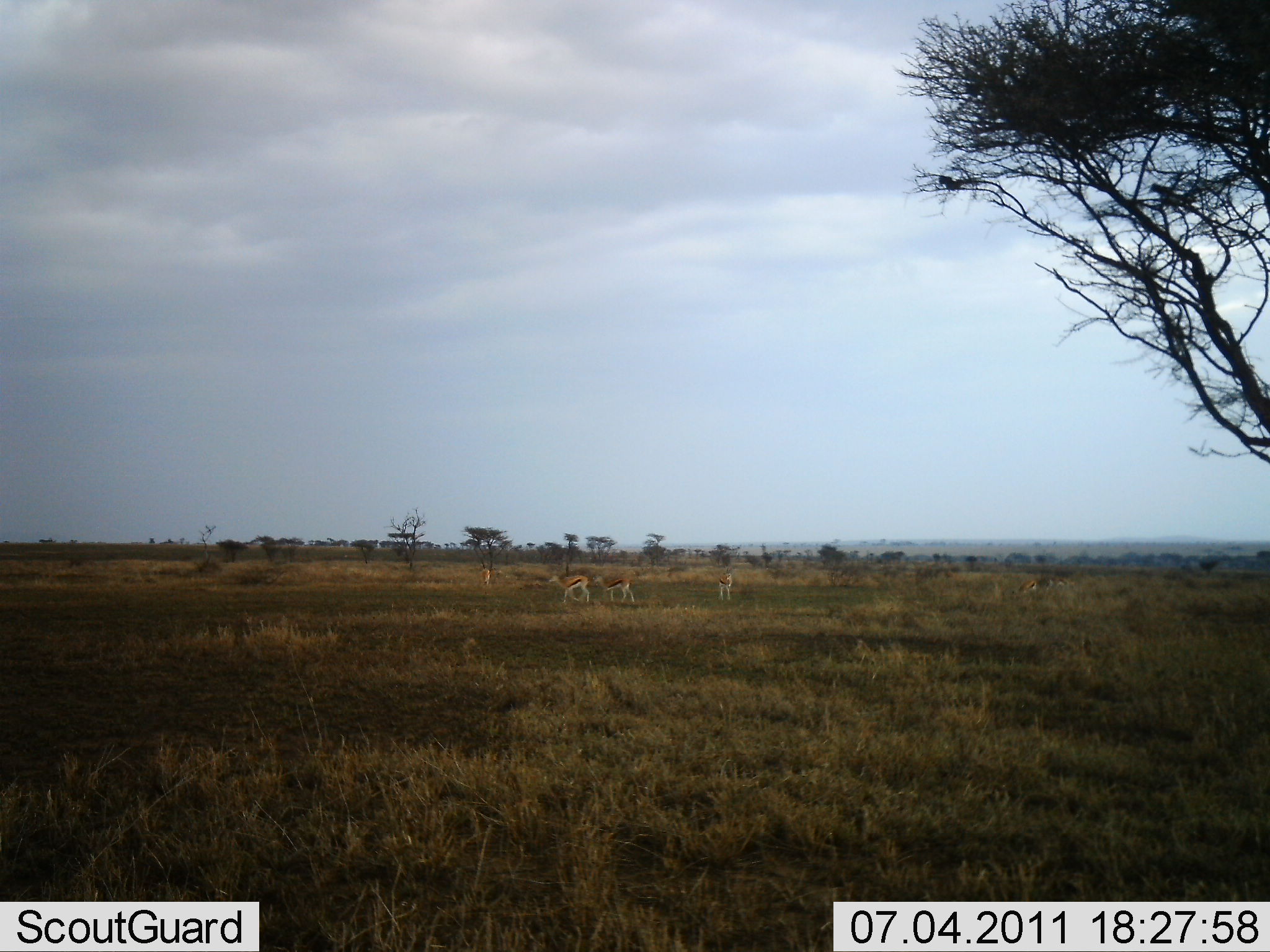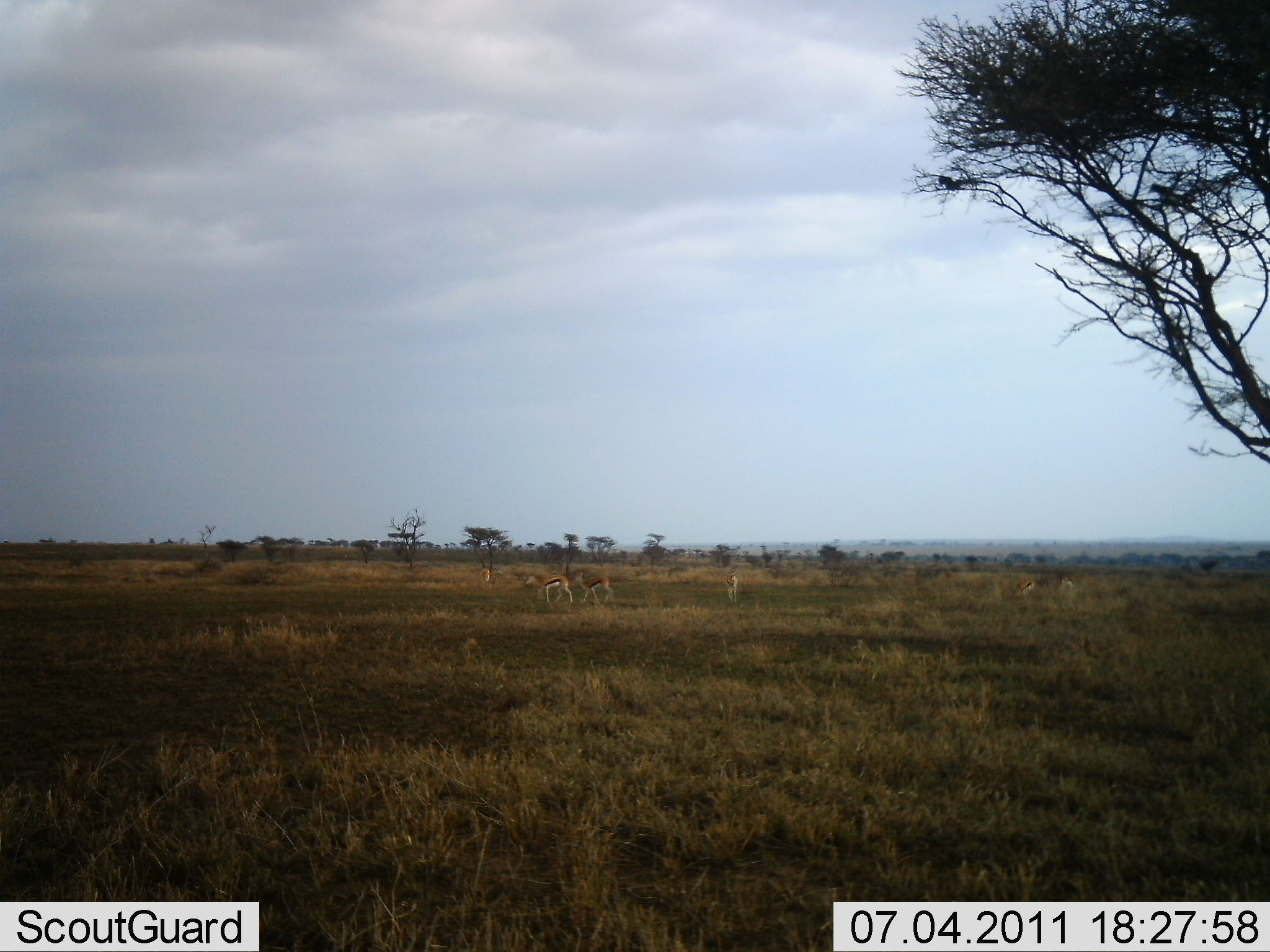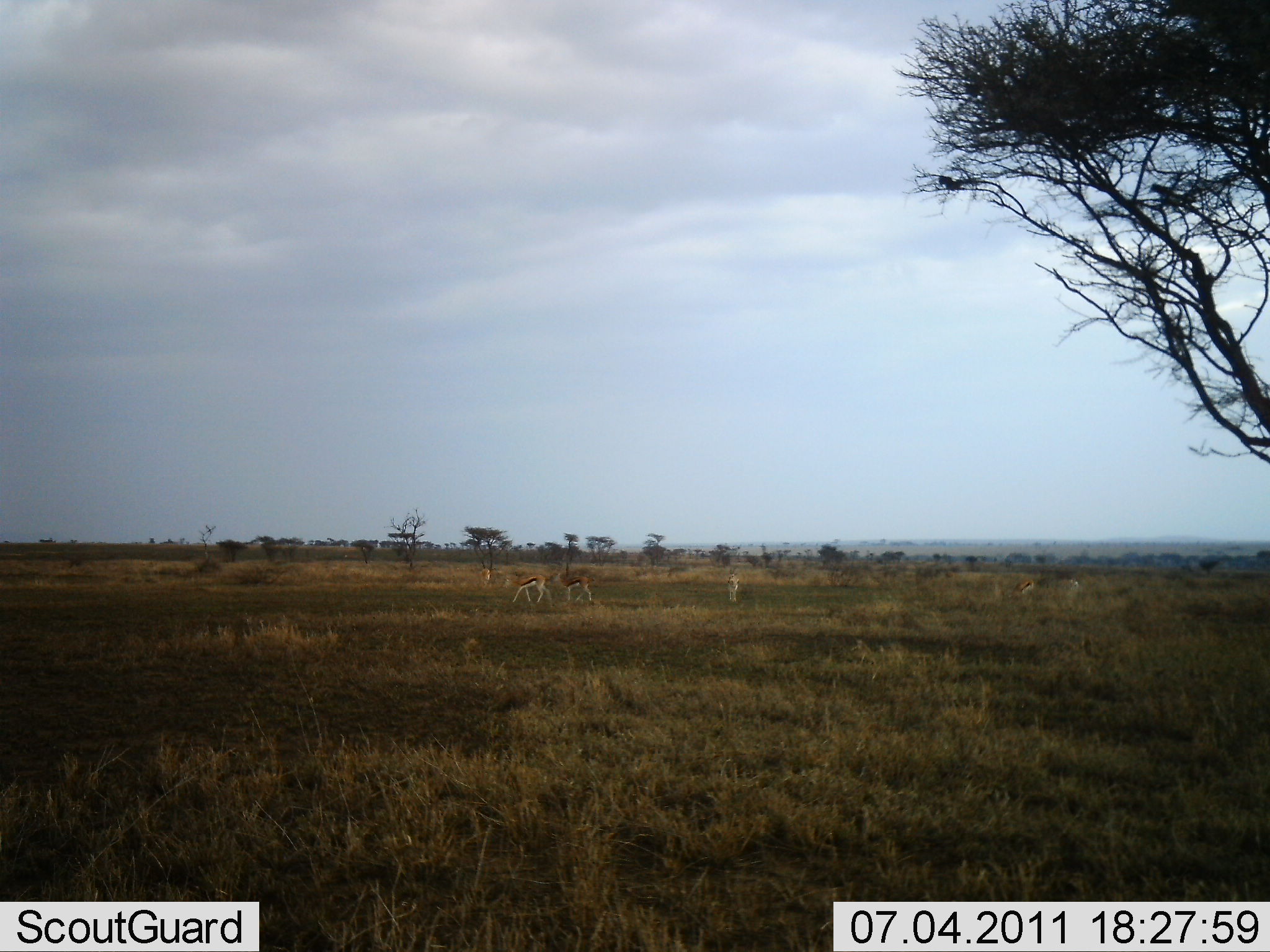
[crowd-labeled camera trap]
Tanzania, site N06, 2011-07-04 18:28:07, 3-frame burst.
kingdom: Animalia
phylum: Chordata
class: Mammalia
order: Artiodactyla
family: Bovidae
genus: Eudorcas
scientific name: Eudorcas thomsonii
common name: thomson's gazelle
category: gazellethomsons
Gazellethomsons (thomson's gazelle) (Eudorcas thomsonii), count 5. Behavior (volunteer vote fractions): standing 27%, resting 0%, moving 100%, interacting 0%. Young present (vote fraction): 0%. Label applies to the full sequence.